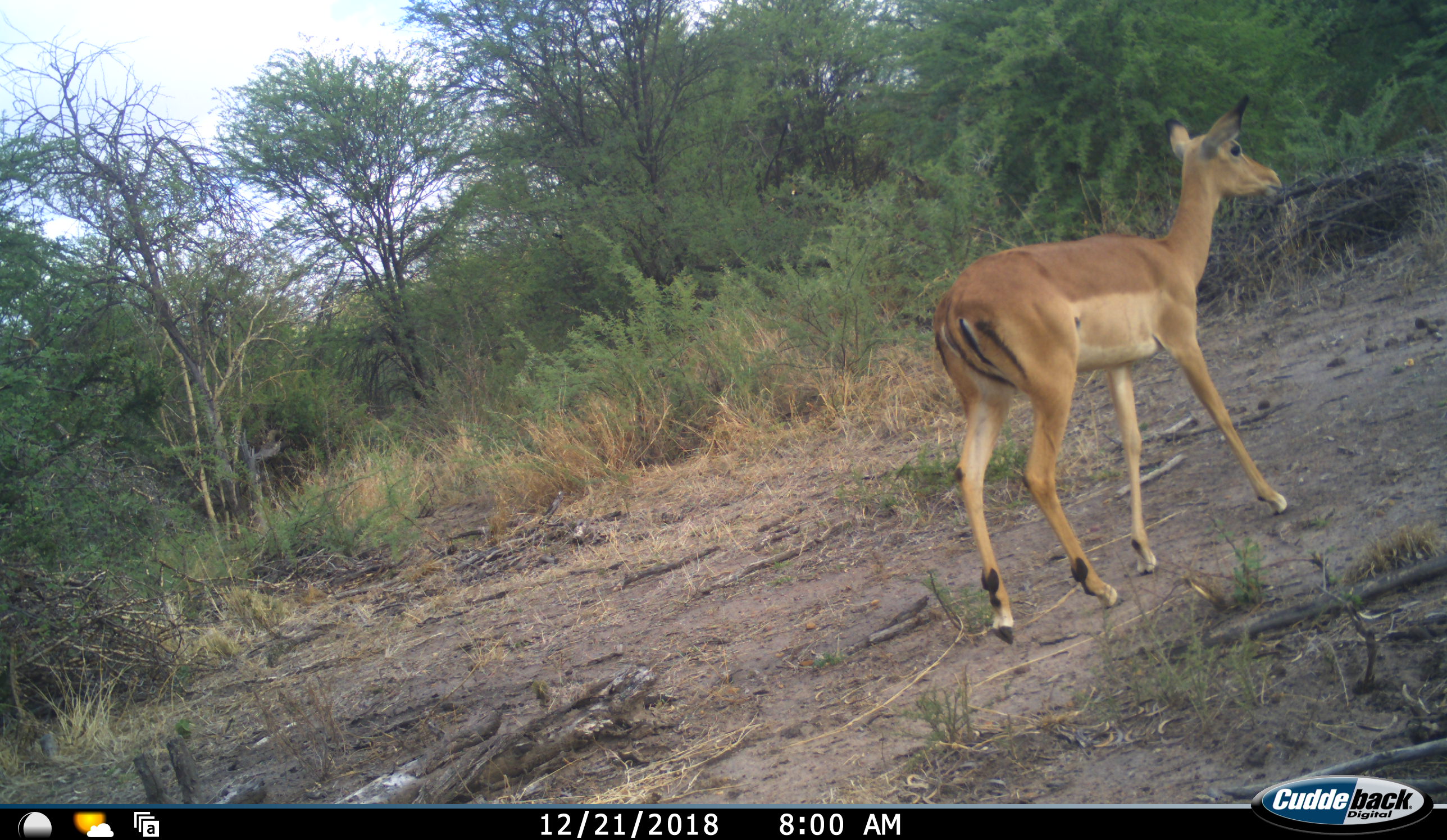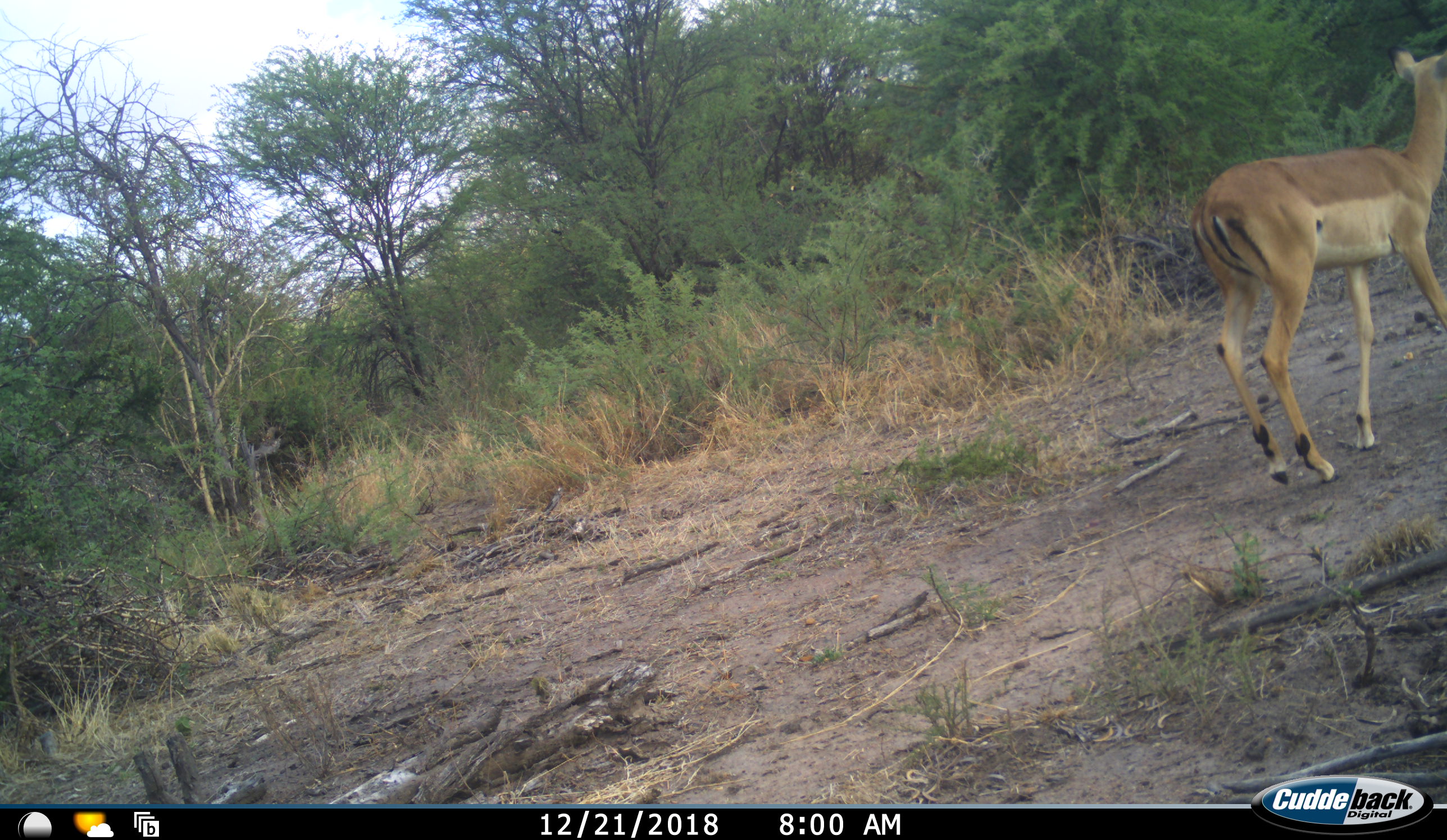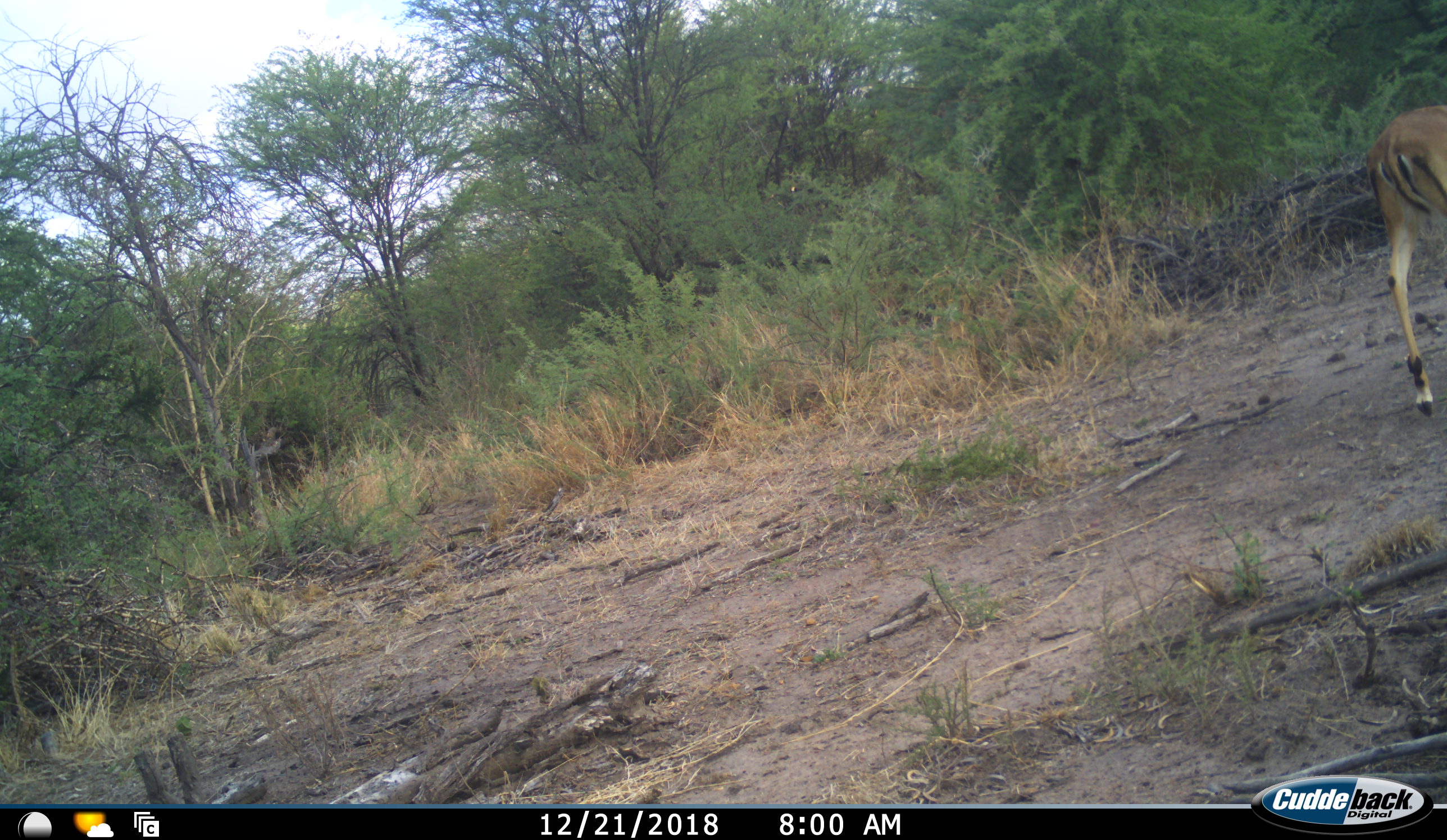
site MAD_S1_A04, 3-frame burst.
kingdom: Animalia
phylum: Chordata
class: Mammalia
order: Artiodactyla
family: Bovidae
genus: Aepyceros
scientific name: Aepyceros melampus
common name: impala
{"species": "impala (Aepyceros melampus)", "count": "1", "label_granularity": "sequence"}